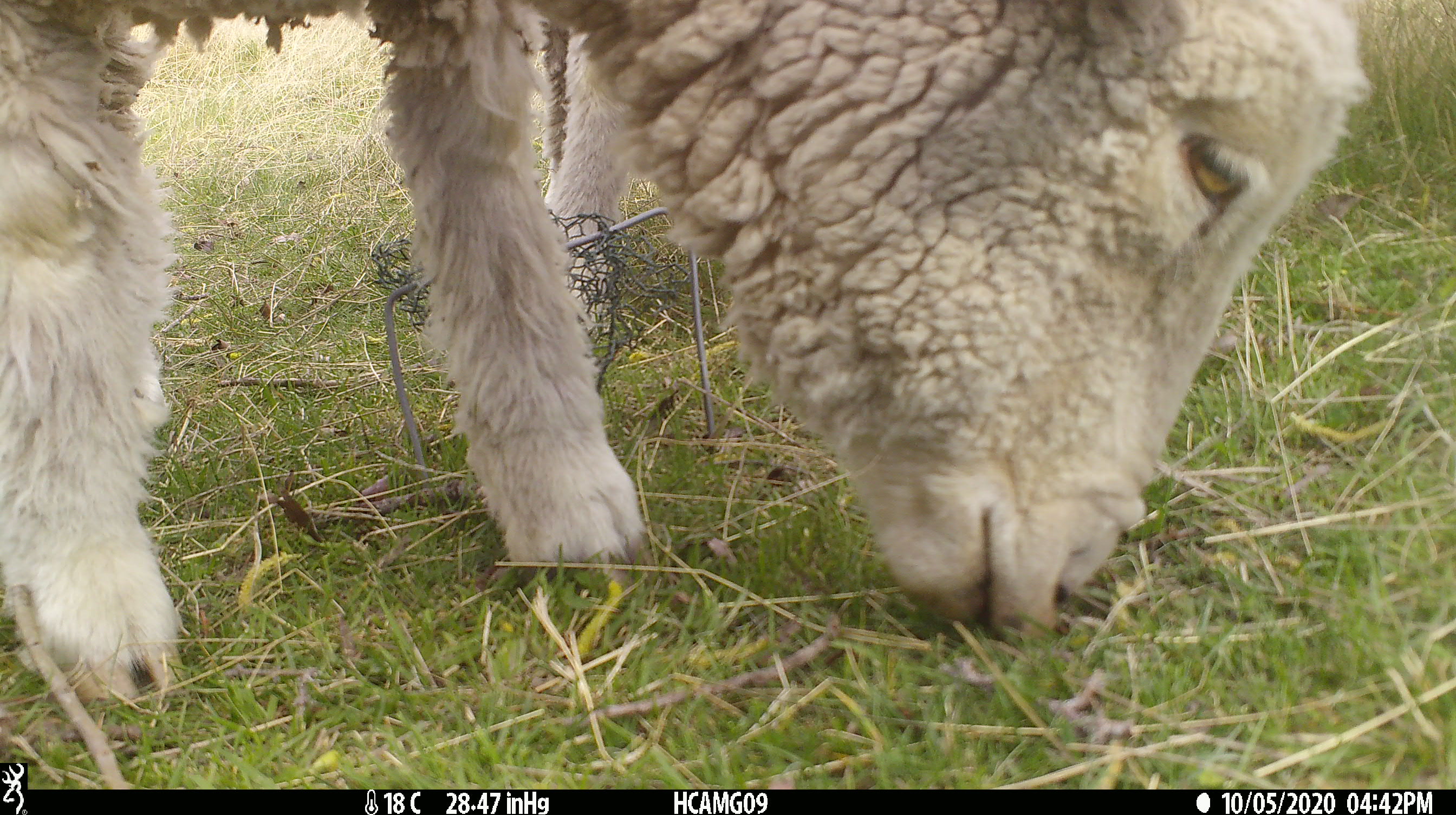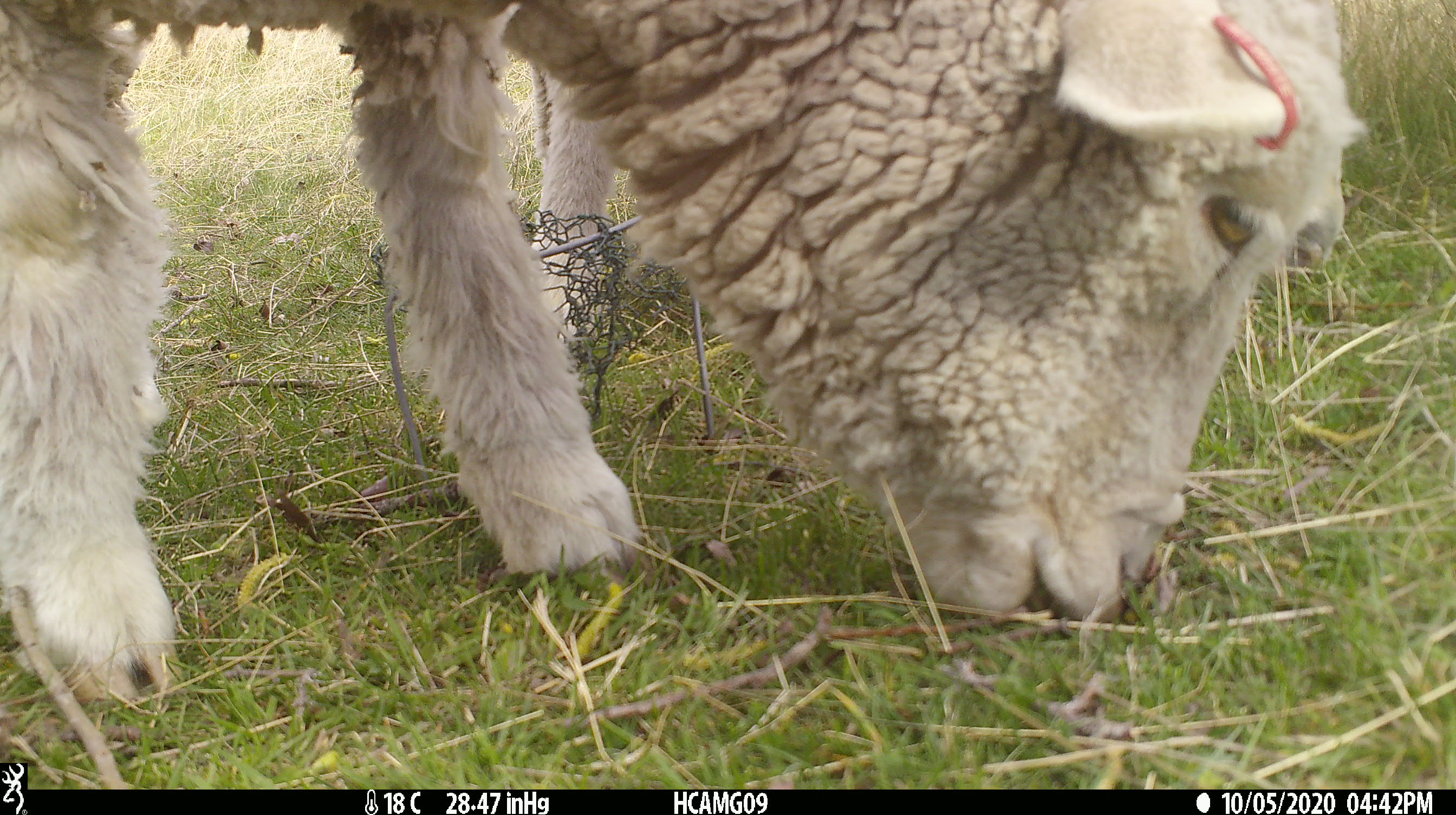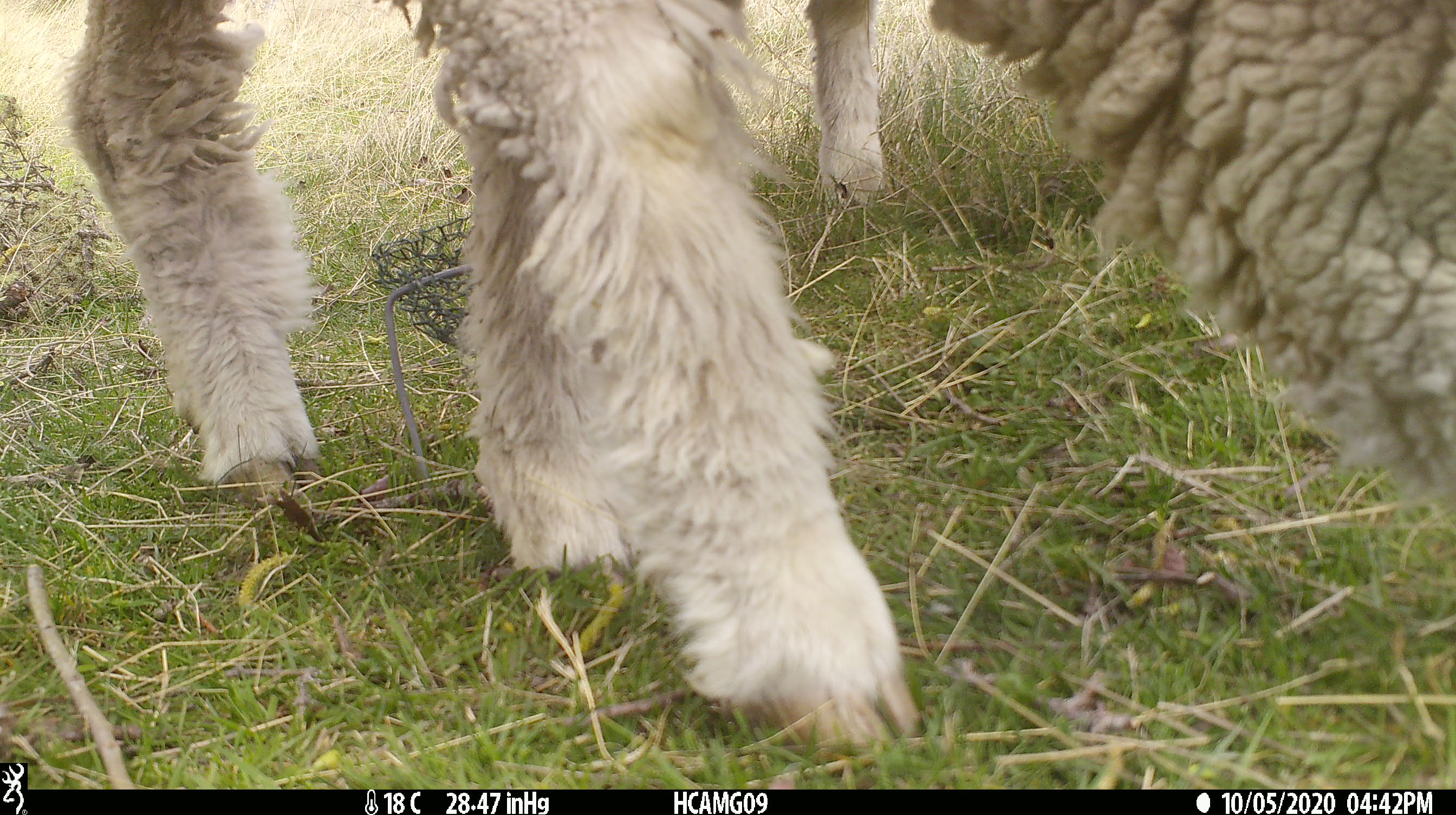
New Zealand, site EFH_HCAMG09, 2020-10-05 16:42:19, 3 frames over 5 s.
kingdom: Animalia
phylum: Chordata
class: Mammalia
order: Artiodactyla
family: Bovidae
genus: Ovis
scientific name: Ovis aries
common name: domestic sheep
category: sheep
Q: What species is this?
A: Sheep (domestic sheep) (Ovis aries).